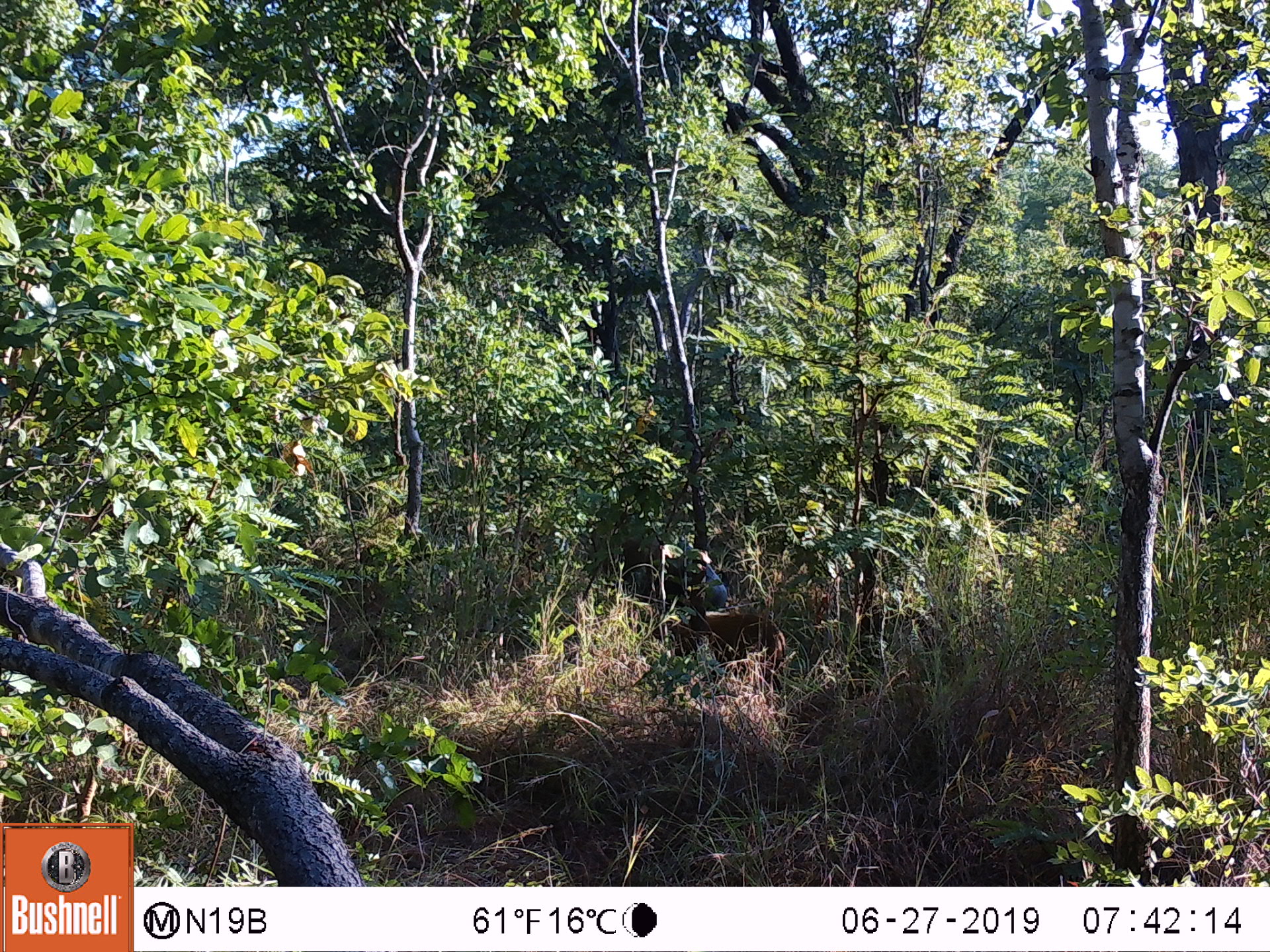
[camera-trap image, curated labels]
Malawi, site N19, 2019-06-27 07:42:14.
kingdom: Animalia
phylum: Chordata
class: Mammalia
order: Artiodactyla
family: Suidae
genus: Potamochoerus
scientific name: Potamochoerus larvatus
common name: bushpig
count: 2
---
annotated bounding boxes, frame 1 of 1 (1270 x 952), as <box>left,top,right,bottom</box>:
bushpig: <box>643,608,786,697</box>; <box>597,528,732,610</box>